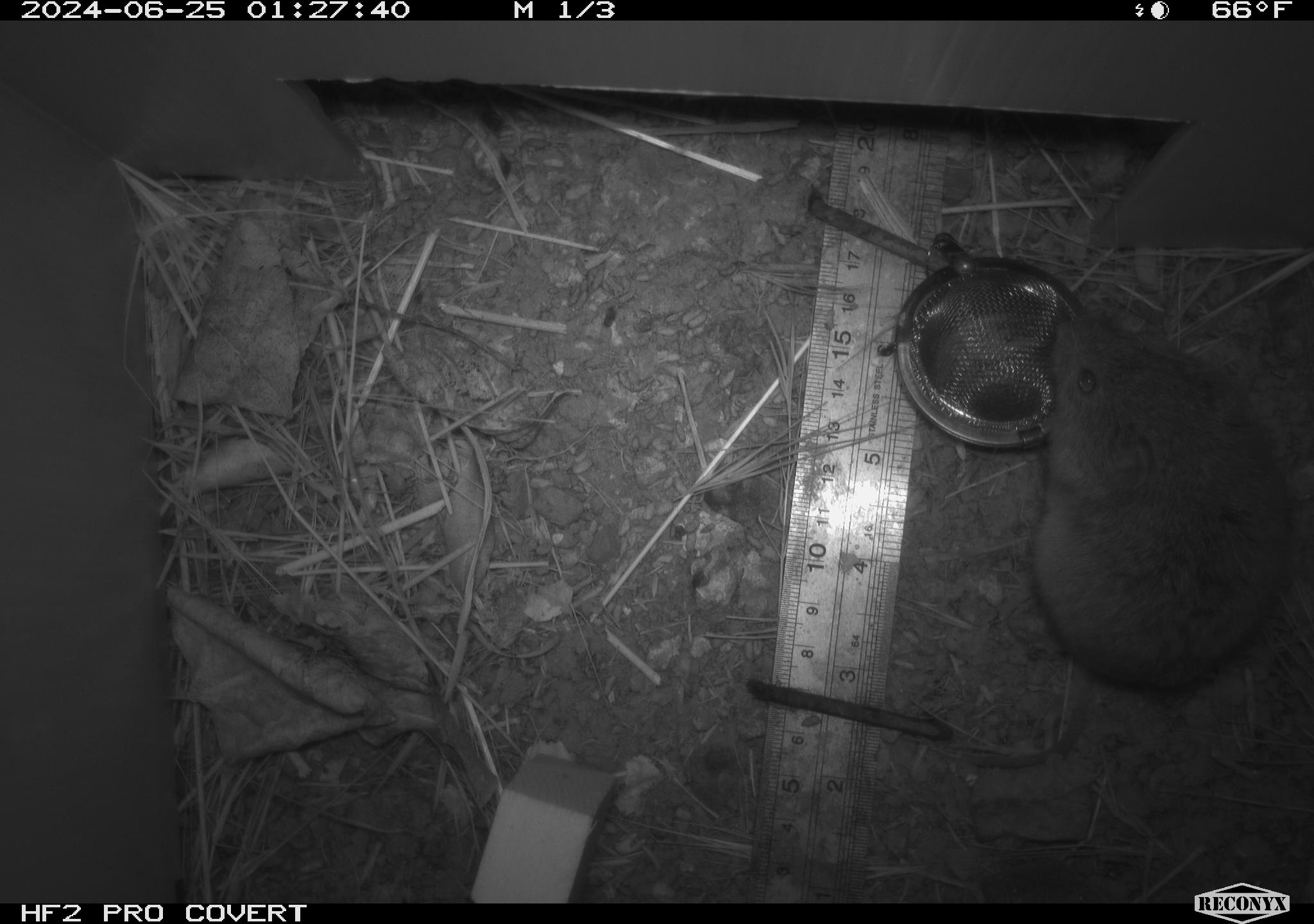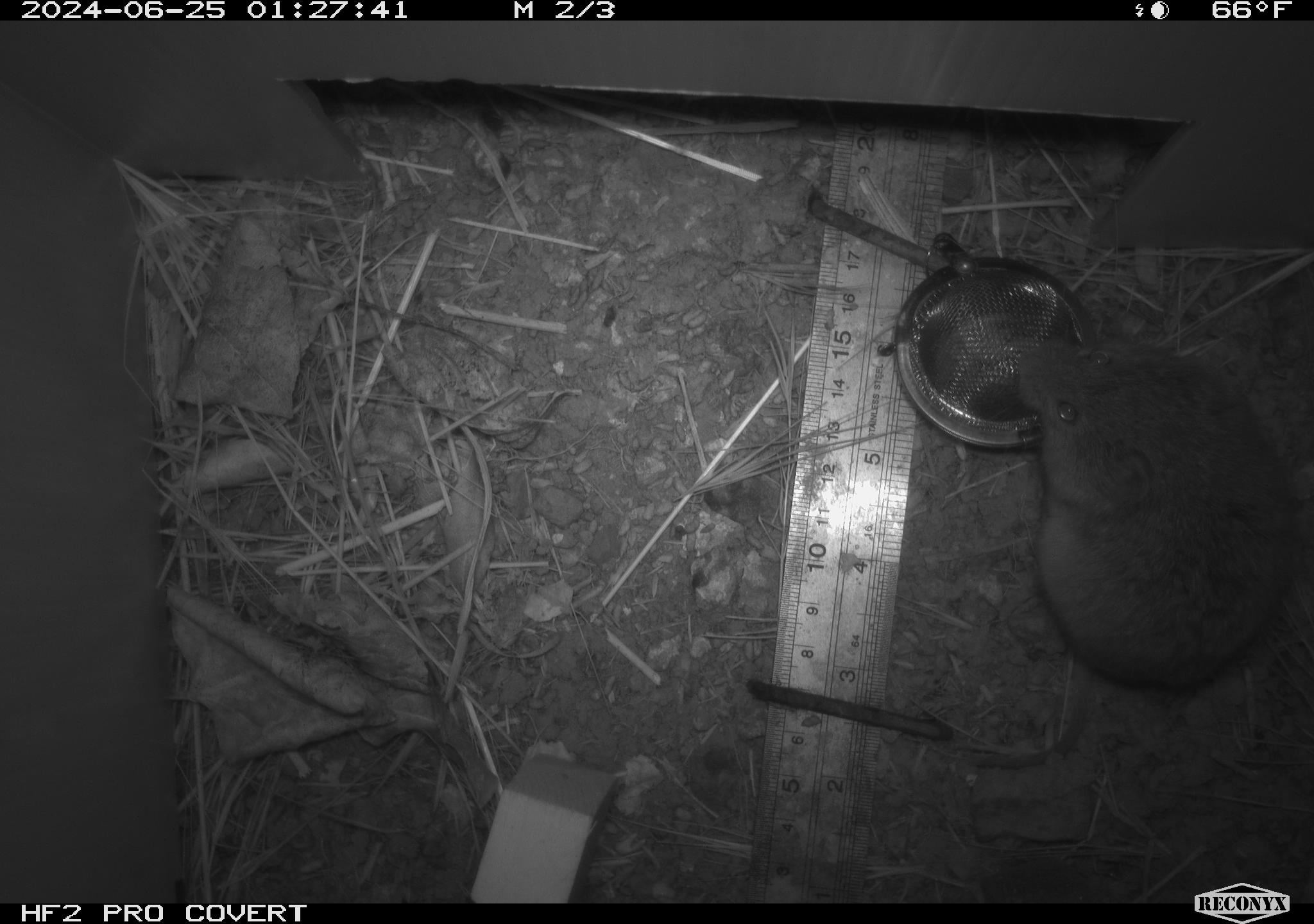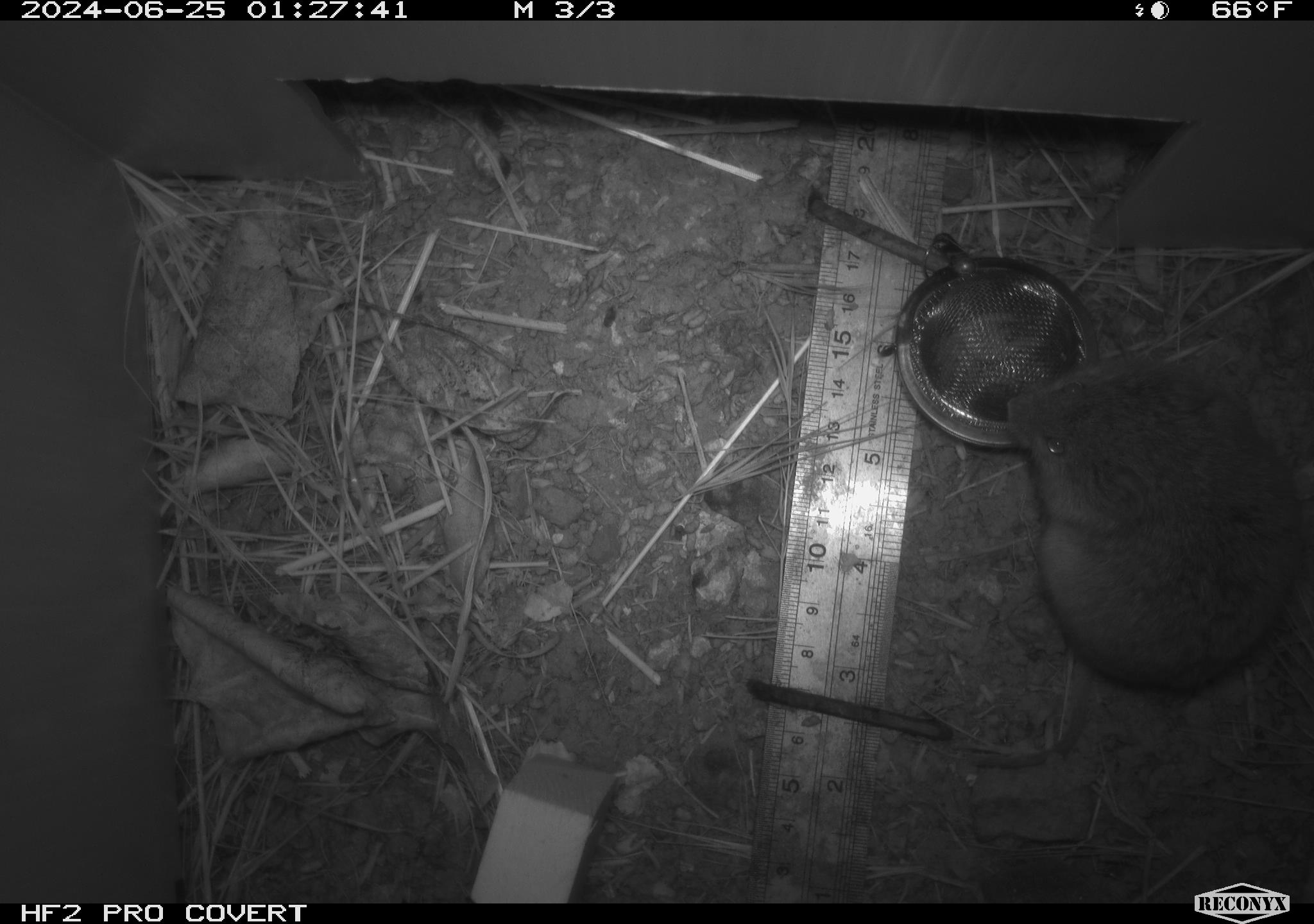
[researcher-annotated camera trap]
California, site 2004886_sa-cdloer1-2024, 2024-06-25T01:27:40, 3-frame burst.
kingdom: Animalia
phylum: Chordata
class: Mammalia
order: Rodentia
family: Cricetidae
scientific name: Arvicolinae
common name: voles, lemmings, and muskrats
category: arvicolinae subfamily